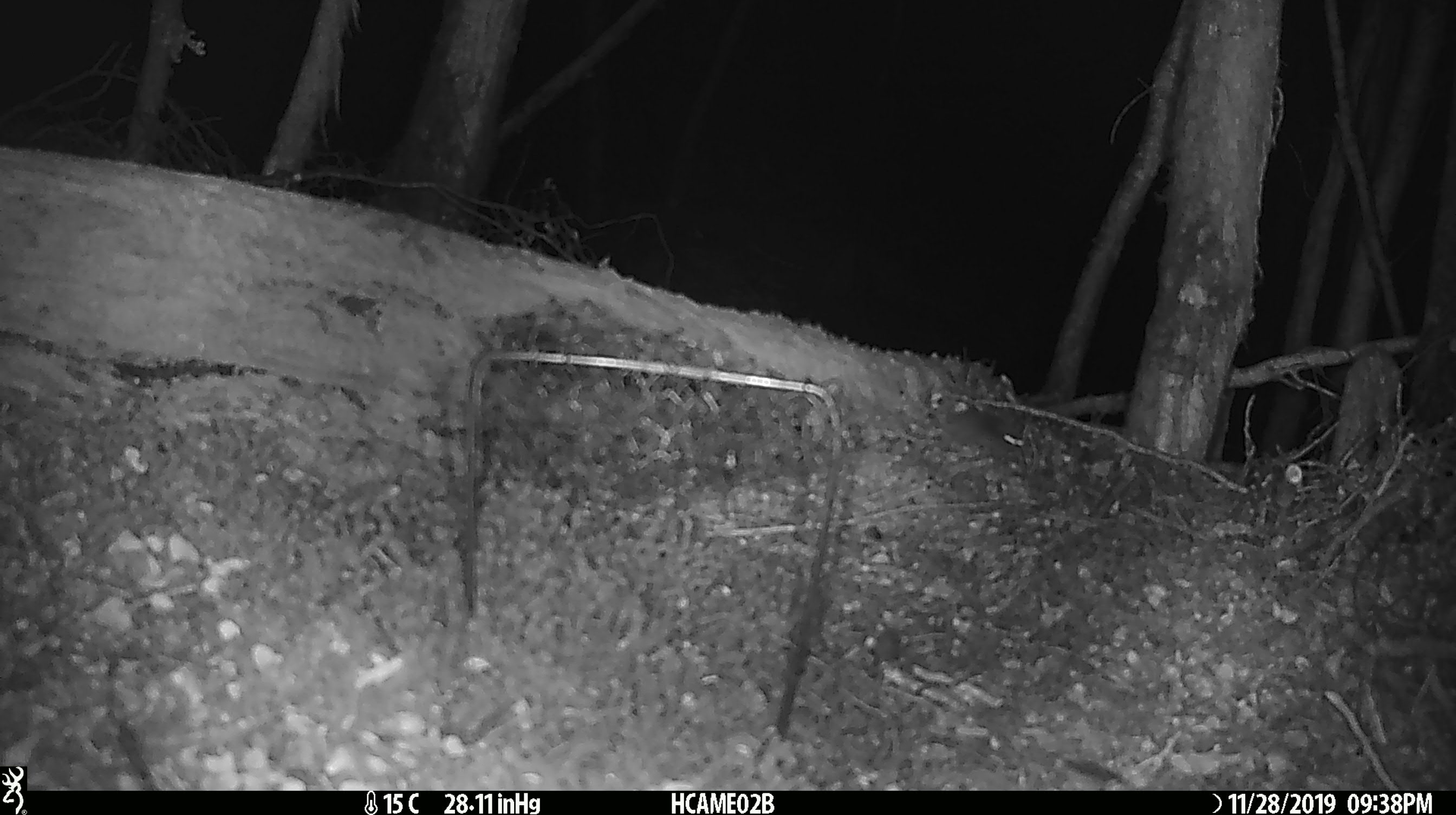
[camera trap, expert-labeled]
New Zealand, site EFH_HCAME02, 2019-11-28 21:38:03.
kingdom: Animalia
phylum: Chordata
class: Mammalia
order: Rodentia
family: Muridae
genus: Mus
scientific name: Mus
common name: mouse